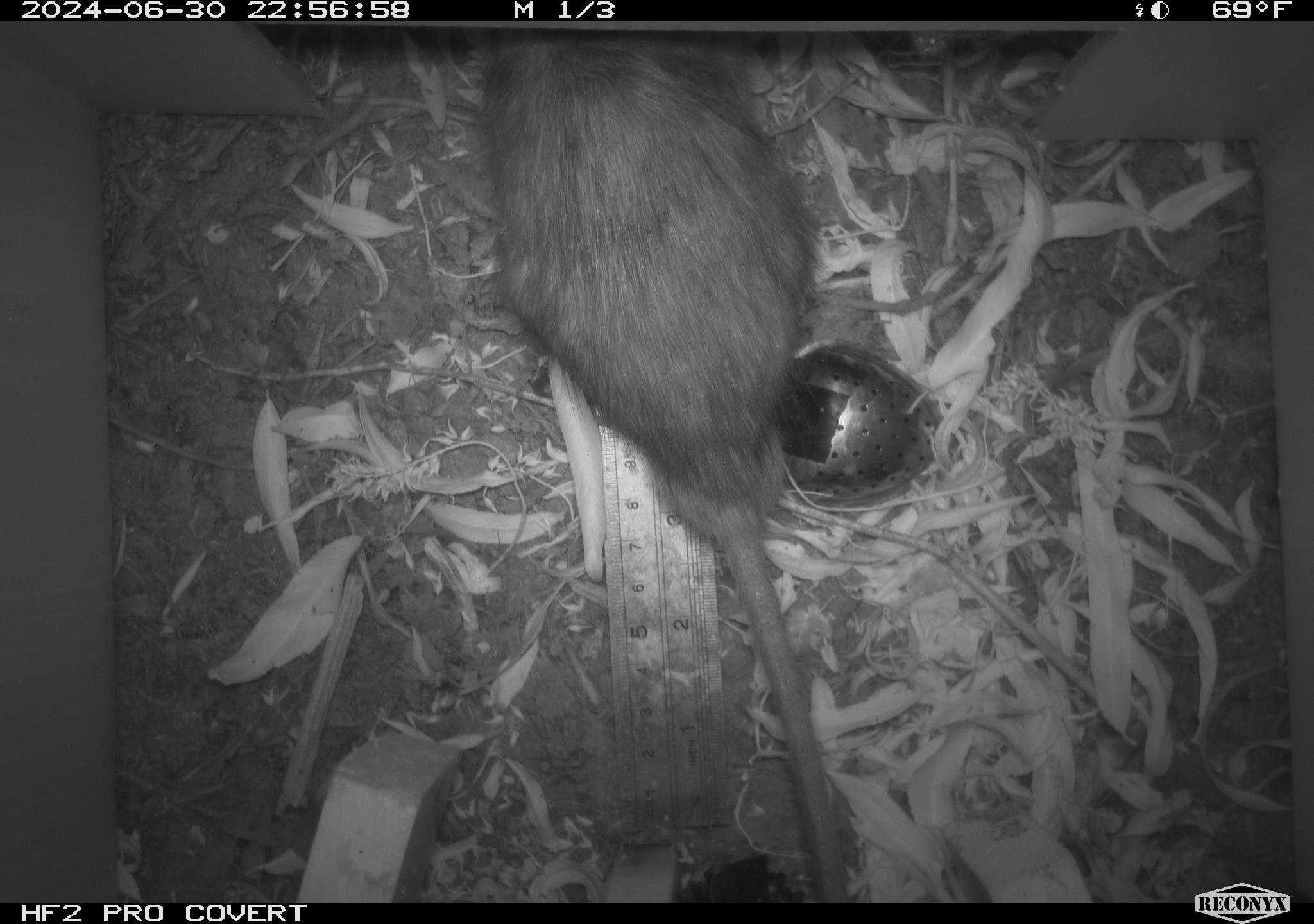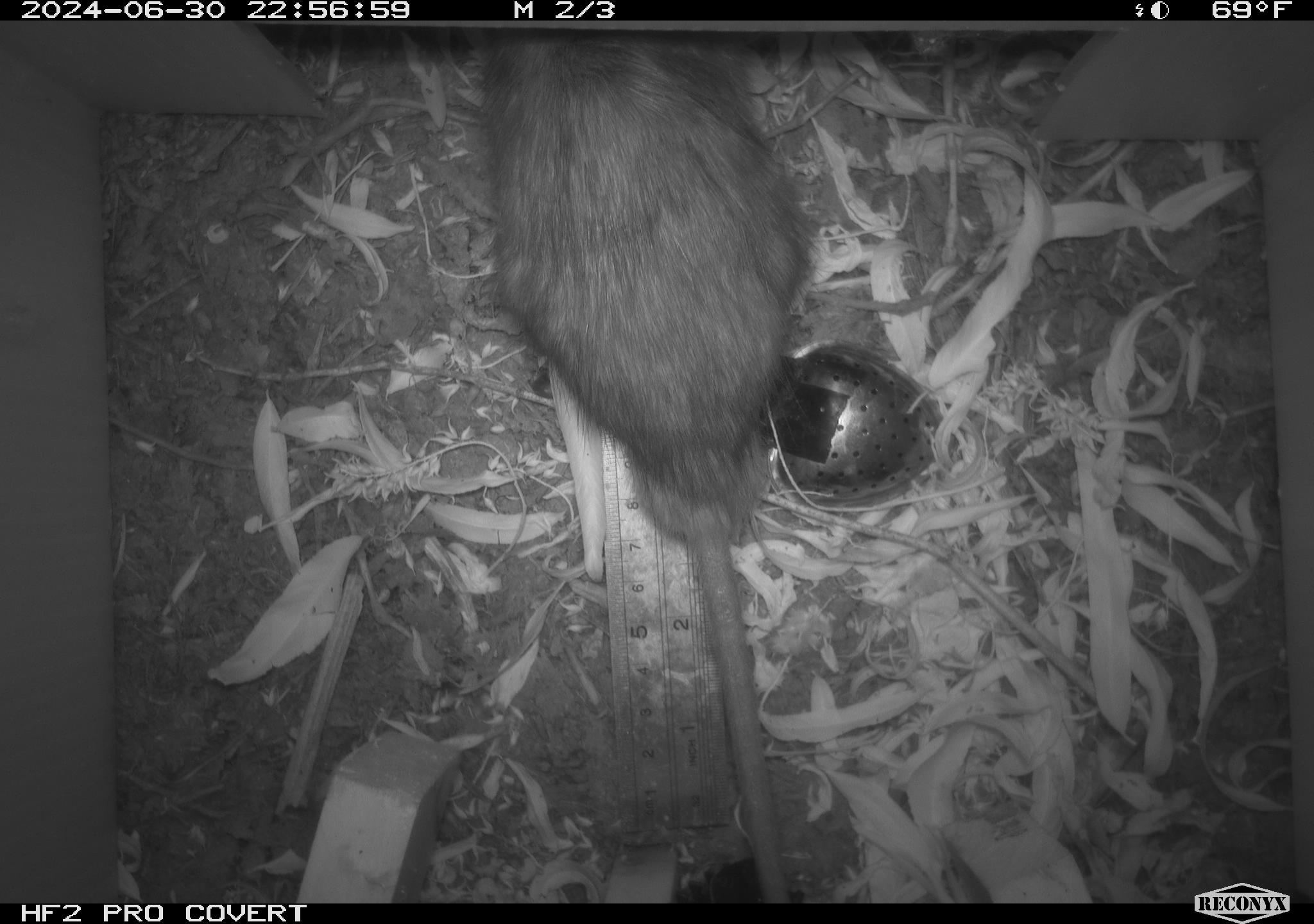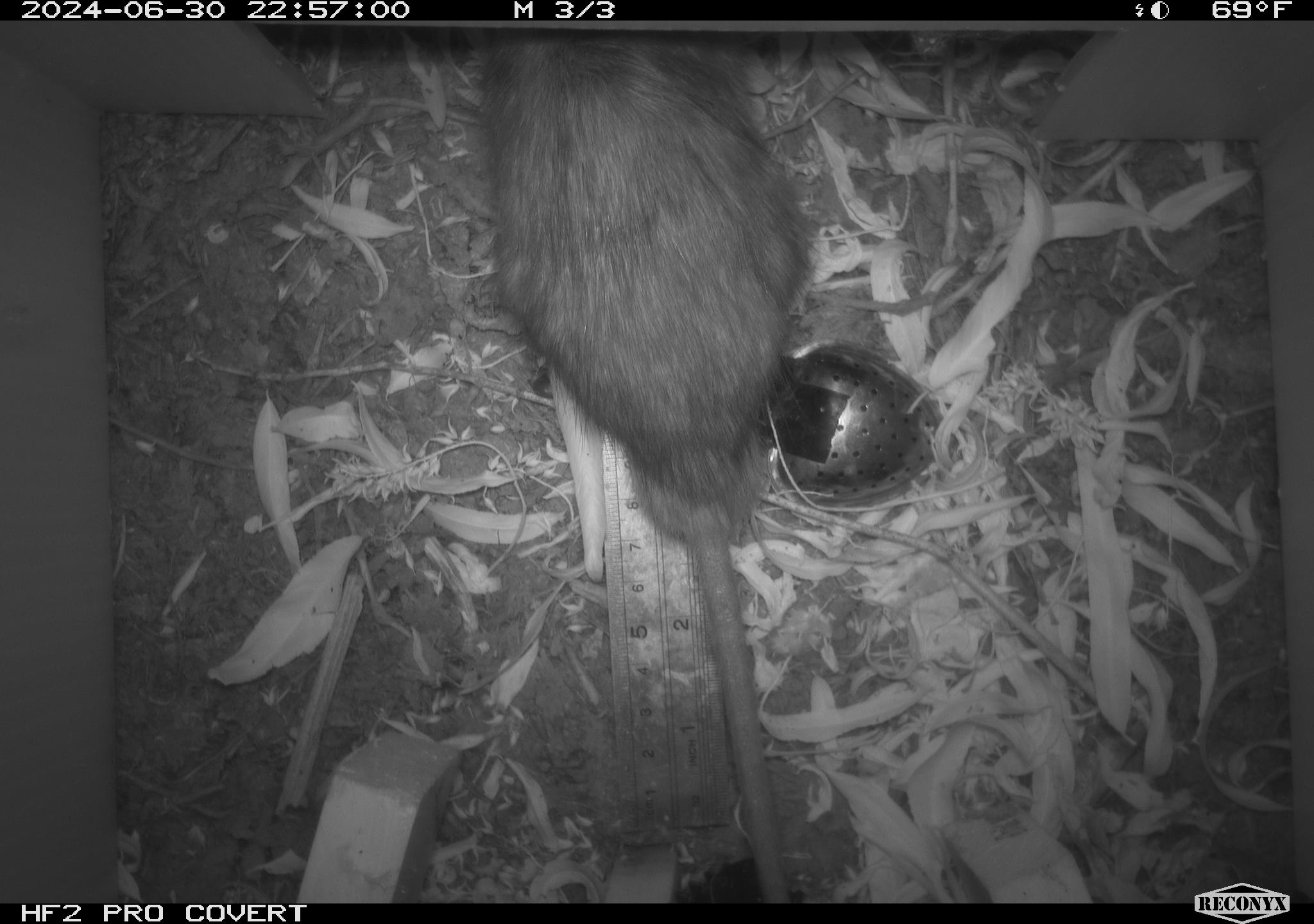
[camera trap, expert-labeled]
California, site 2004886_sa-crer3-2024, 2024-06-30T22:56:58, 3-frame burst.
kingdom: Animalia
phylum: Chordata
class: Mammalia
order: Rodentia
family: Muridae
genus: Rattus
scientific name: Rattus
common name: rat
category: rattus species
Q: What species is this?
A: Rattus species (rat) (Rattus).